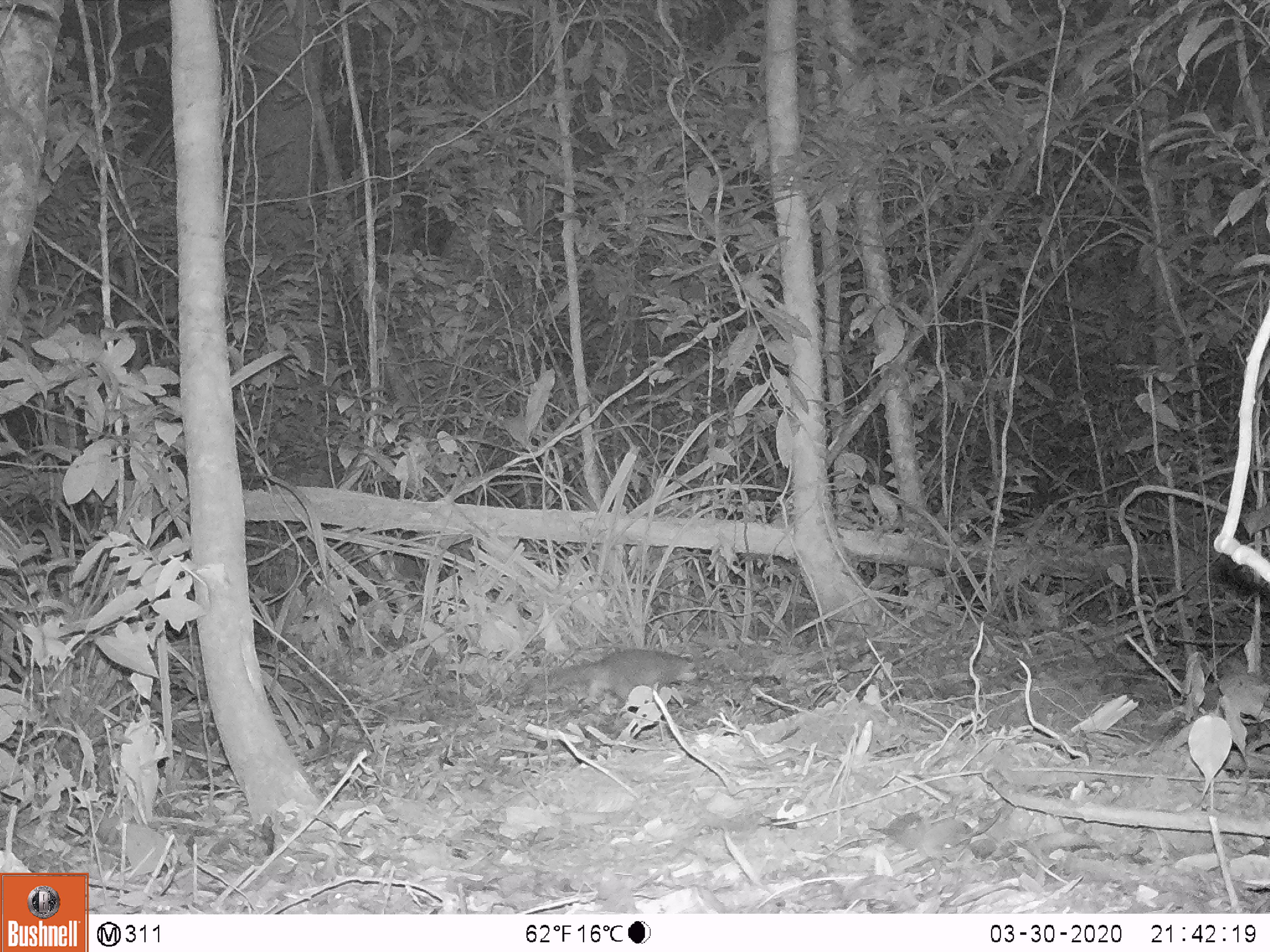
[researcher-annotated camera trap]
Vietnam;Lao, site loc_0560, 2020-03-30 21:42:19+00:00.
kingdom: Animalia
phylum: Chordata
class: Mammalia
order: Carnivora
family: Mustelidae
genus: Melogale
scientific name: Melogale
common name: ferret badger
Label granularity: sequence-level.